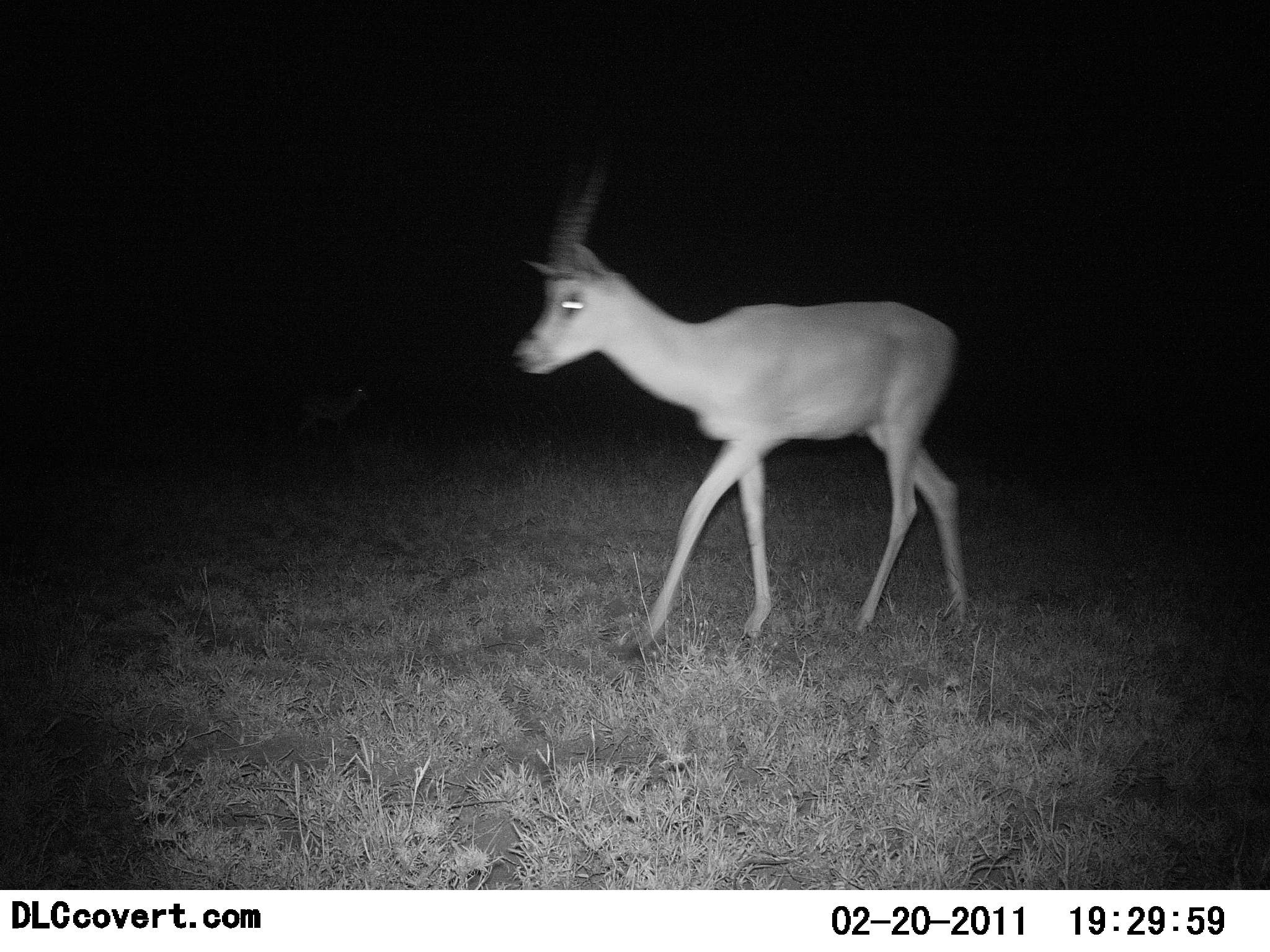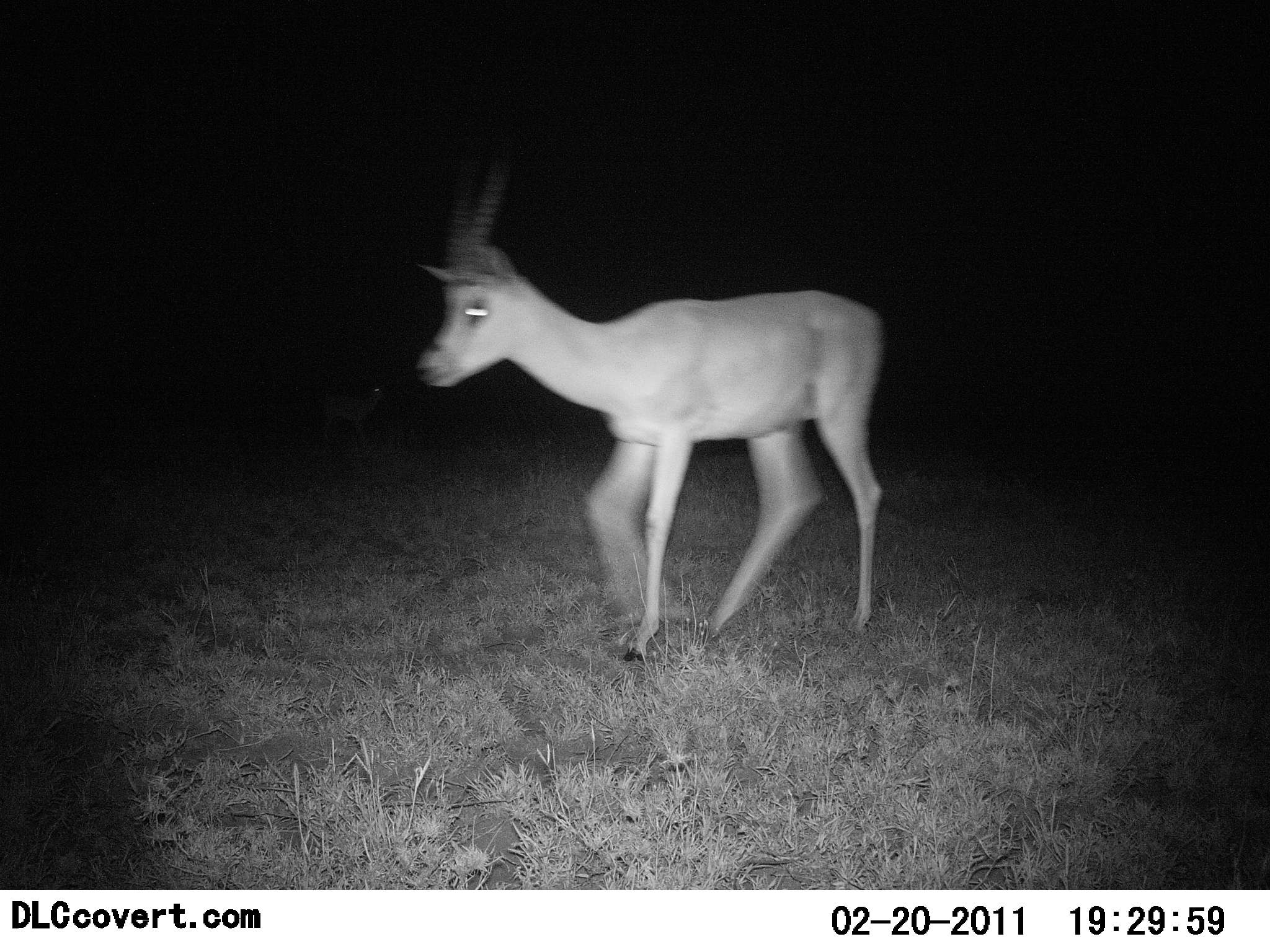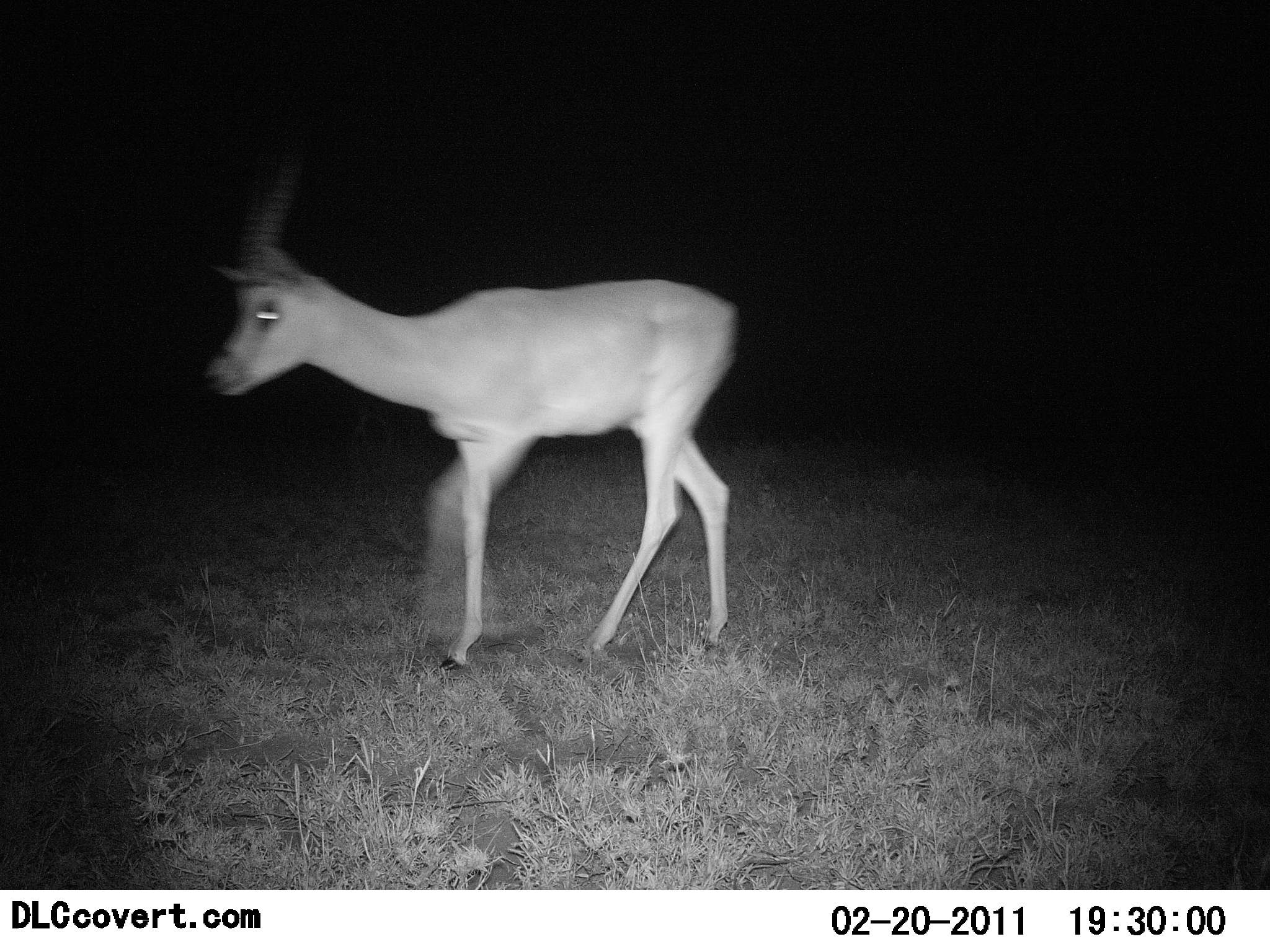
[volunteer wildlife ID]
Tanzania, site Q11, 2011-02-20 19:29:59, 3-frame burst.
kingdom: Animalia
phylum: Chordata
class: Mammalia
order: Artiodactyla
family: Bovidae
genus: Nanger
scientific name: Nanger granti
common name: grant's gazelle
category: gazellegrants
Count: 1.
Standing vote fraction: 13%.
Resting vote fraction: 0%.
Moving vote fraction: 93%.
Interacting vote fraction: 0%.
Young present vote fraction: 7%.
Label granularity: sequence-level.